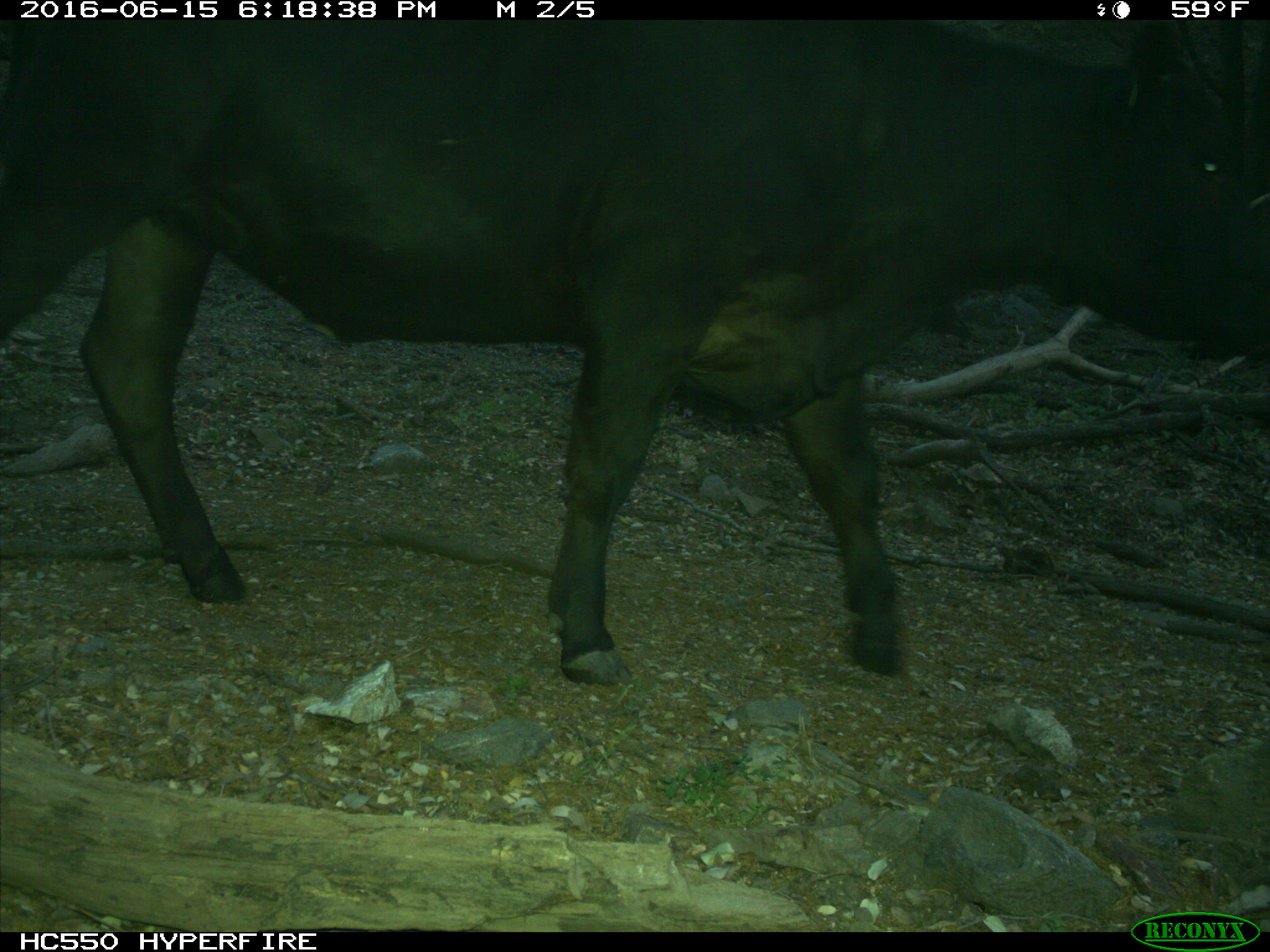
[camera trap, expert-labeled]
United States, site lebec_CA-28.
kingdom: Animalia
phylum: Chordata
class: Mammalia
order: Artiodactyla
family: Bovidae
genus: Bos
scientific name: Bos taurus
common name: domestic cow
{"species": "Bos taurus (domestic cow)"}